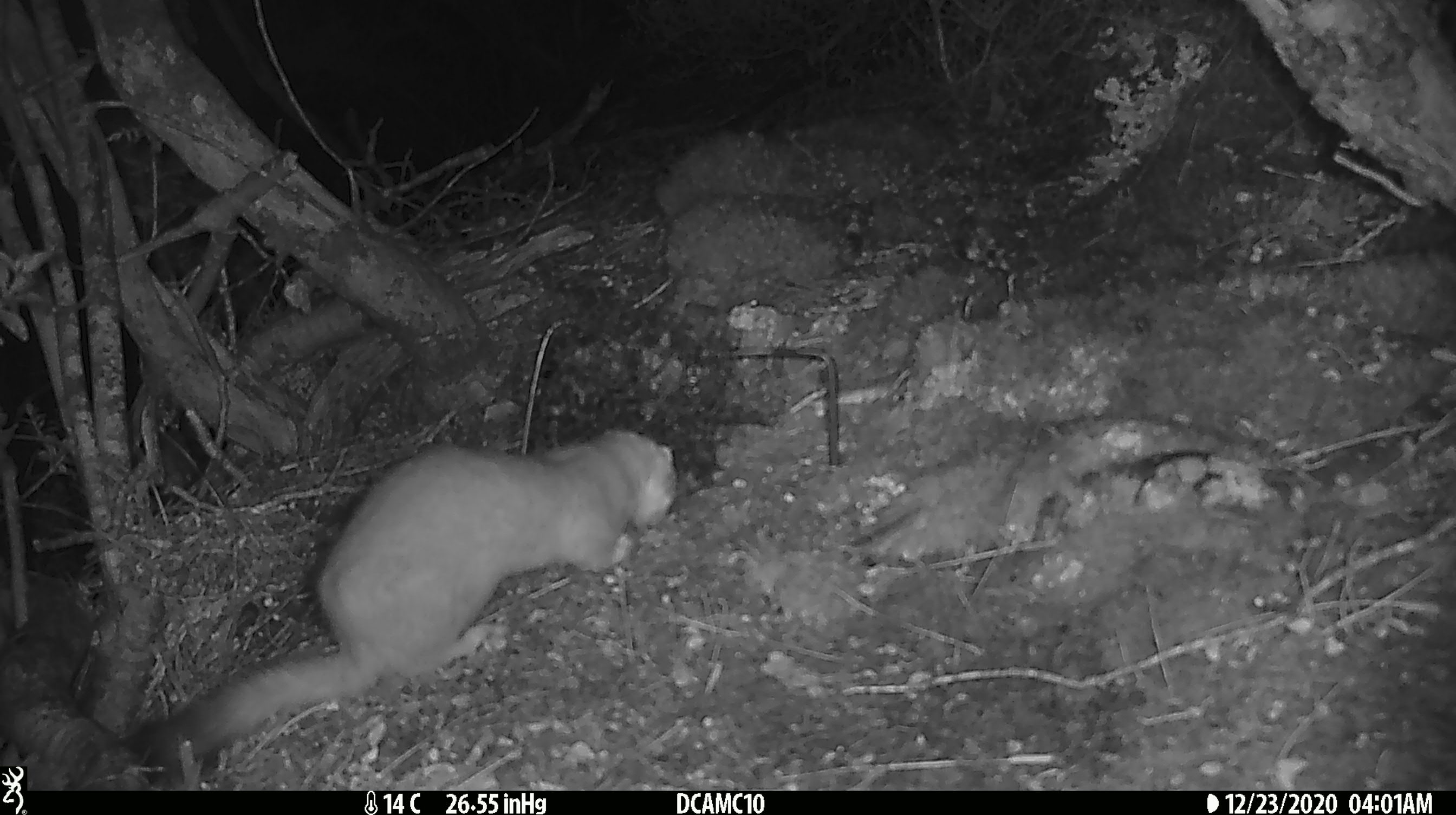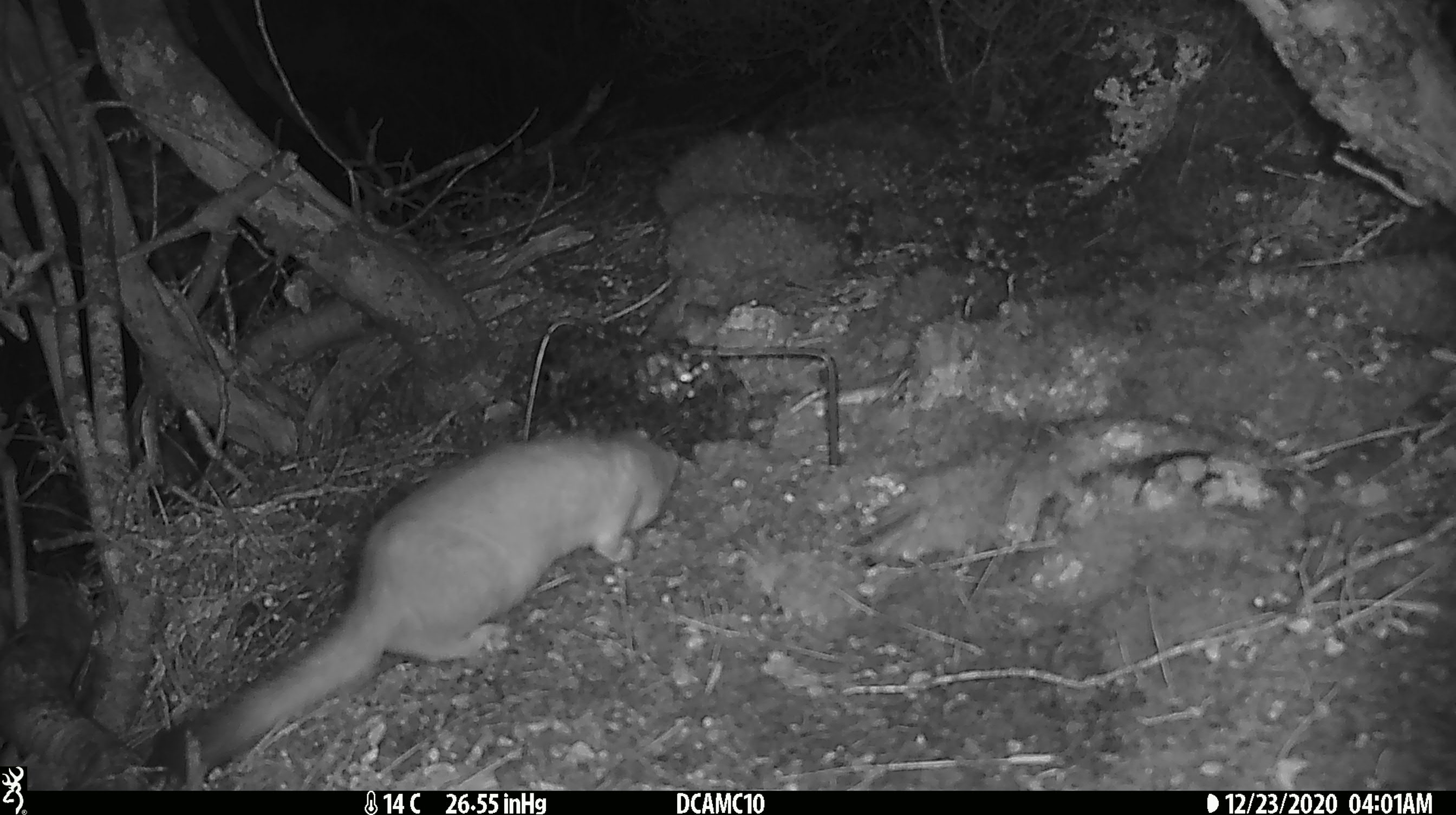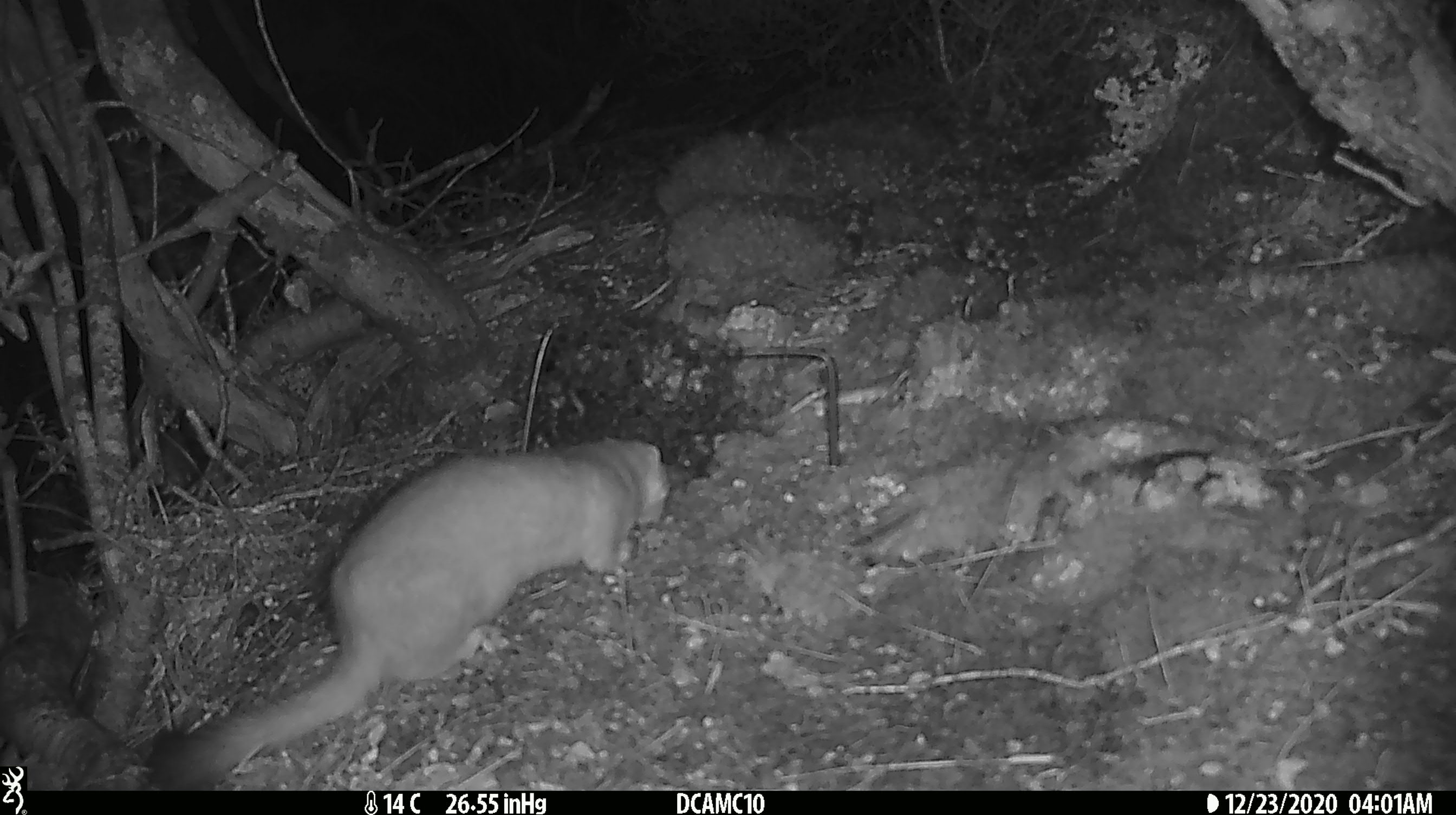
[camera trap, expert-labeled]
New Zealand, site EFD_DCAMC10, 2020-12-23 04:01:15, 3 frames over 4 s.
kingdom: Animalia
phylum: Chordata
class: Mammalia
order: Carnivora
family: Mustelidae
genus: Mustela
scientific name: Mustela erminea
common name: stoat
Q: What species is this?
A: Stoat (Mustela erminea).